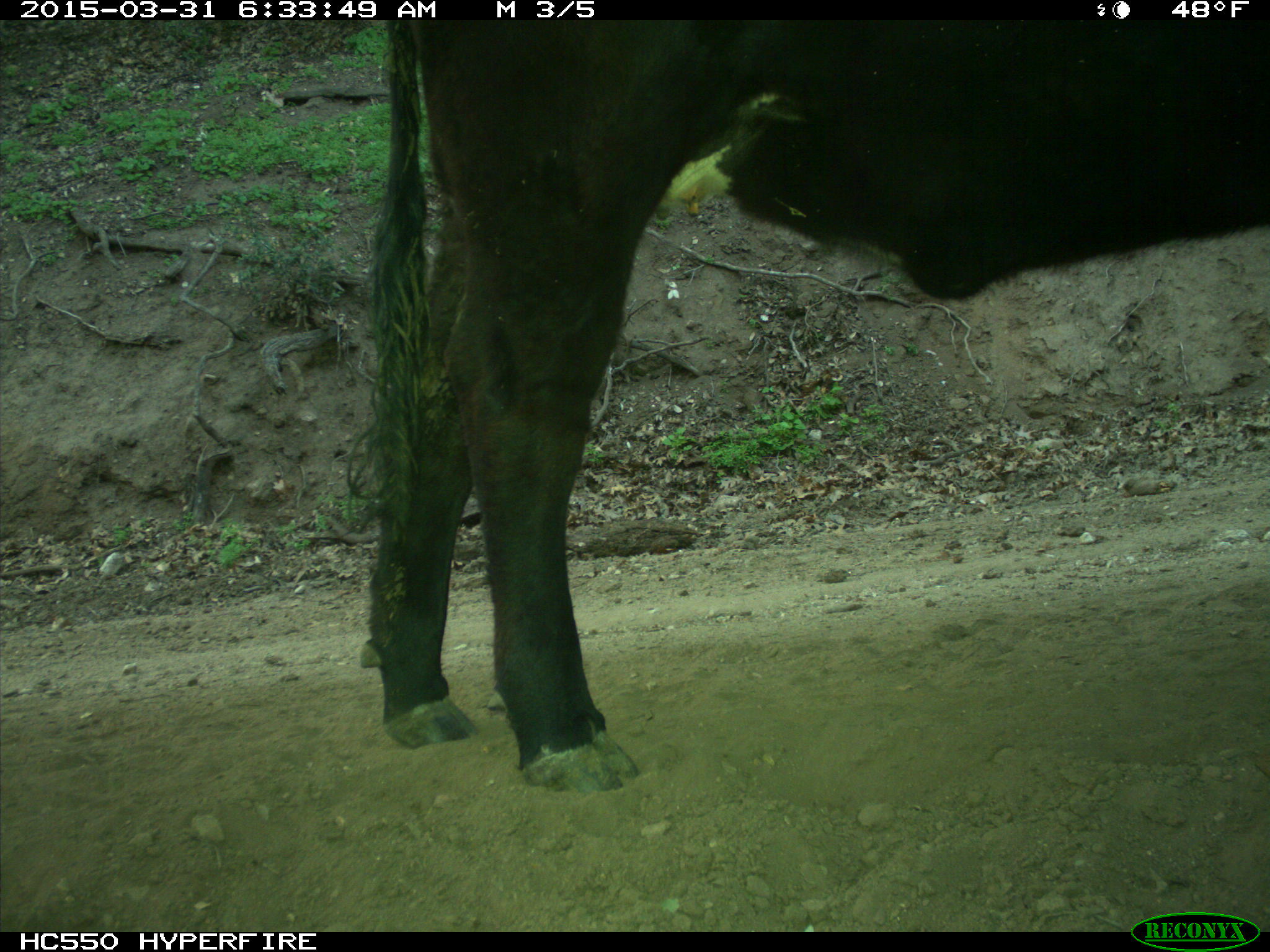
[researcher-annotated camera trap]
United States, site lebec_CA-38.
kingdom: Animalia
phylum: Chordata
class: Mammalia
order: Artiodactyla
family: Bovidae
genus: Bos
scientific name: Bos taurus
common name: domestic cow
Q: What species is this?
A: Bos taurus (domestic cow).